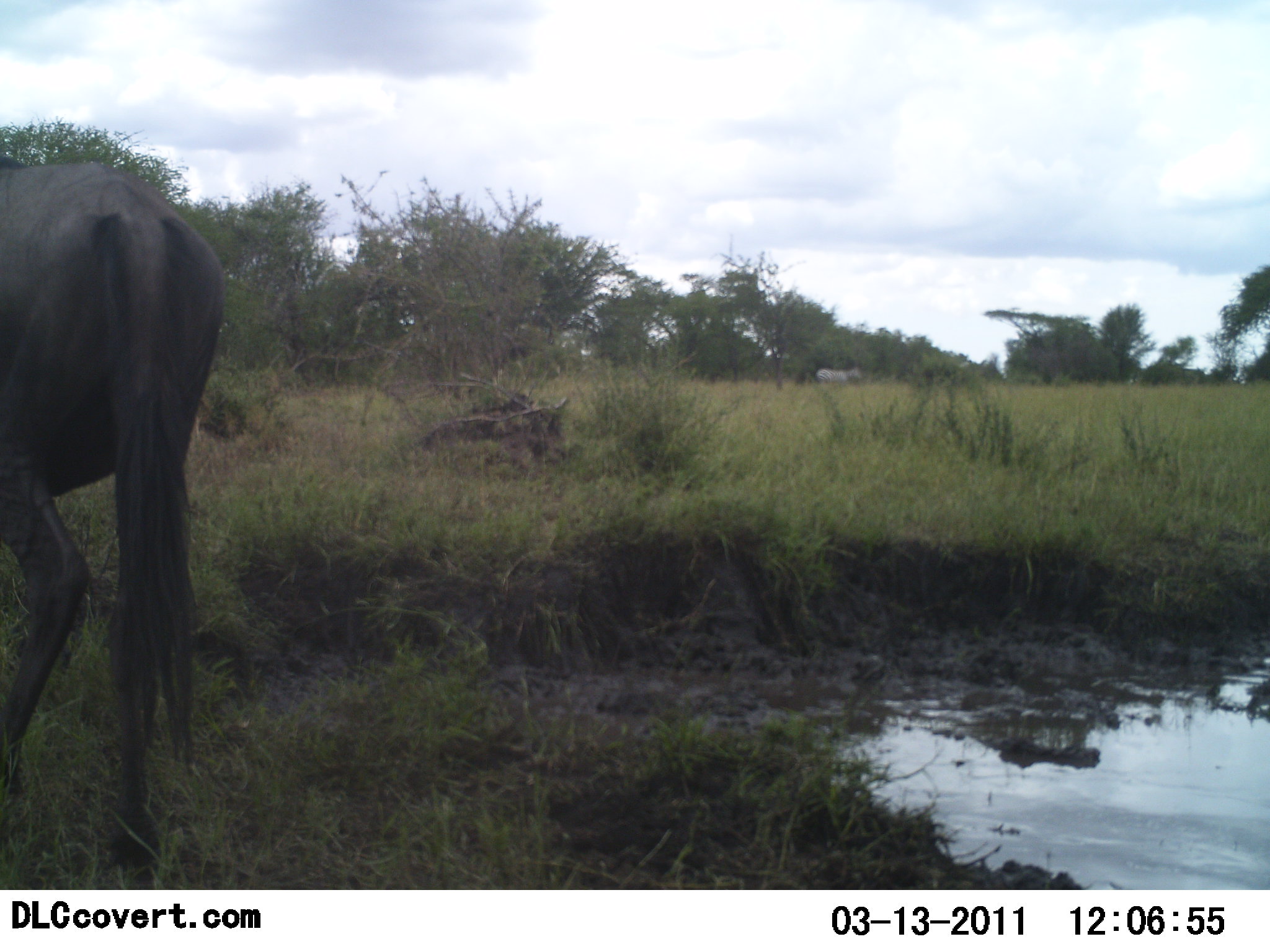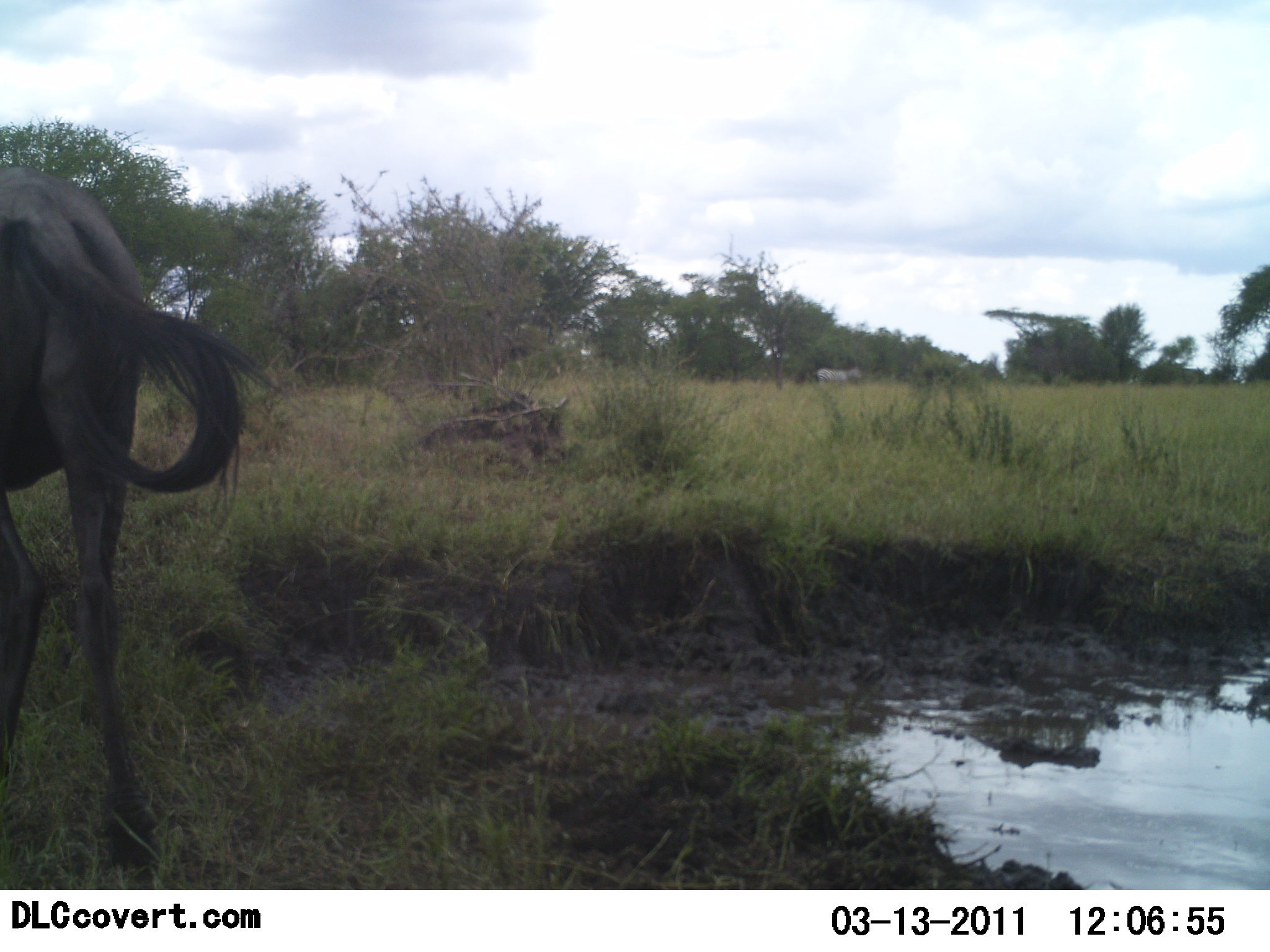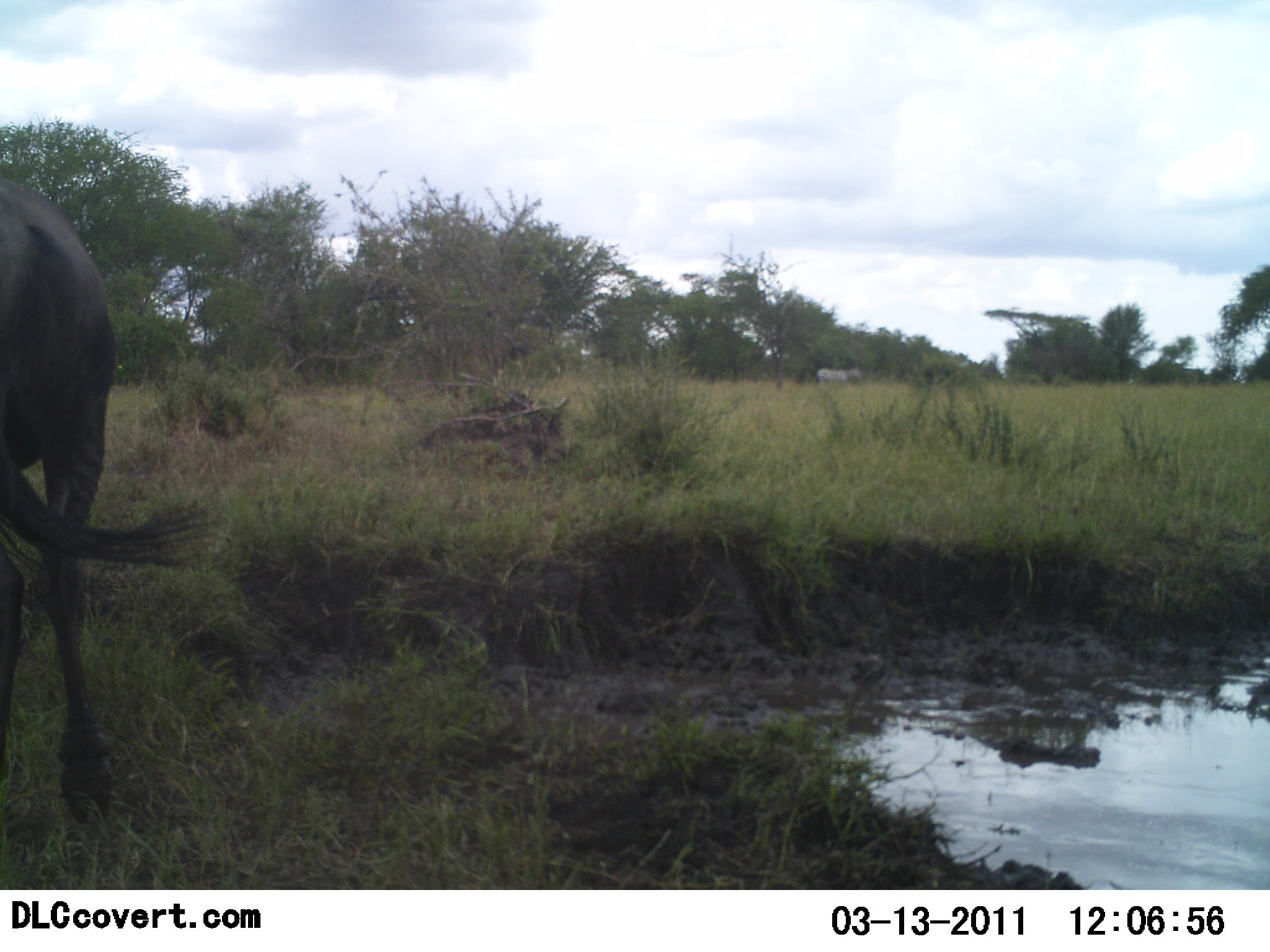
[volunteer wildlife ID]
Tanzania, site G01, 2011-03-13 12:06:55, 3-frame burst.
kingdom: Animalia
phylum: Chordata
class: Mammalia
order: Artiodactyla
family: Bovidae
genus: Connochaetes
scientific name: Connochaetes taurinus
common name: blue wildebeest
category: wildebeest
Wildebeest (blue wildebeest) (Connochaetes taurinus), count 1. Behavior (volunteer vote fractions): standing 58%, resting 8%, moving 42%, interacting 0%. Young present (vote fraction): 0%. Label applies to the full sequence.